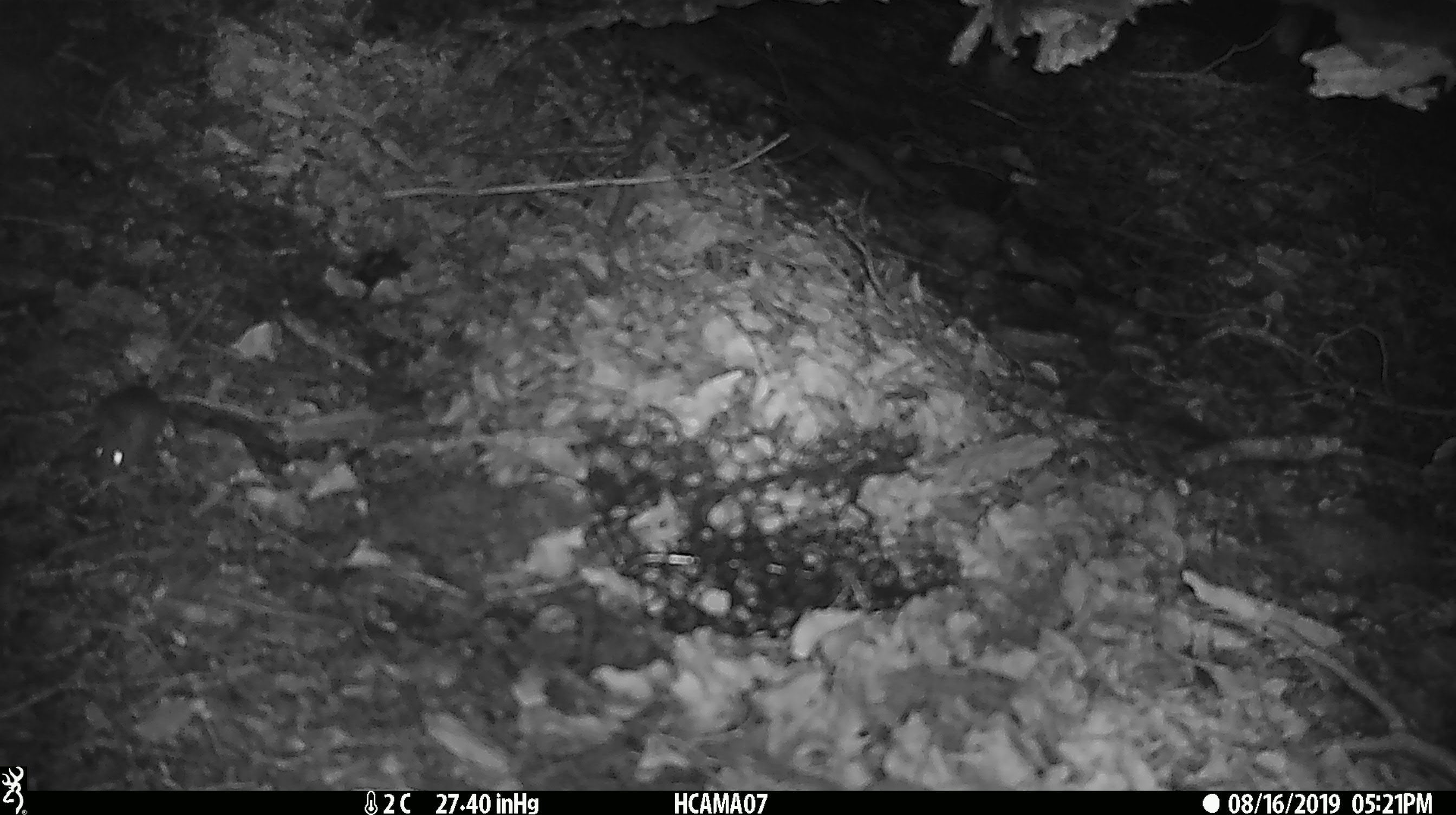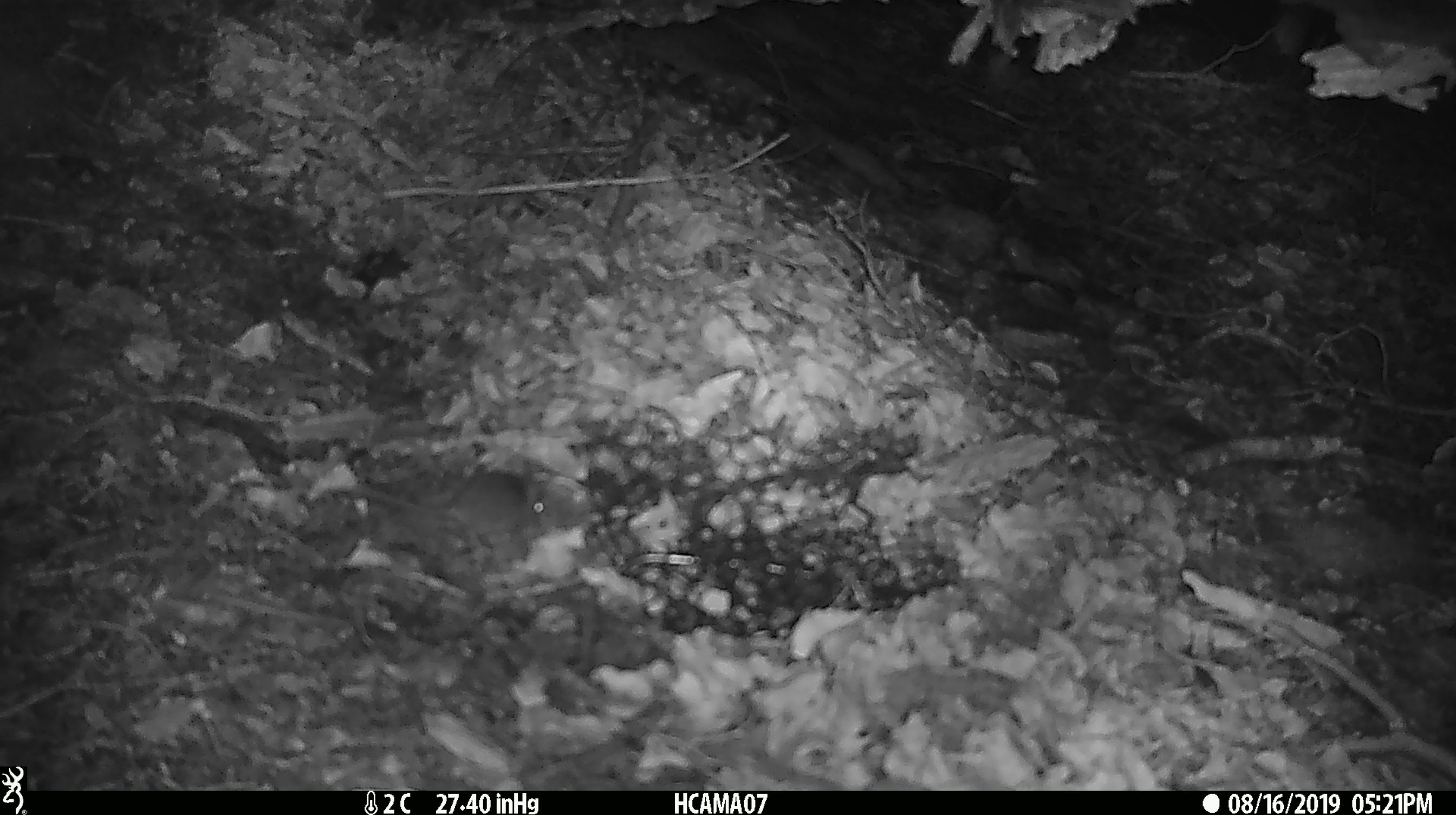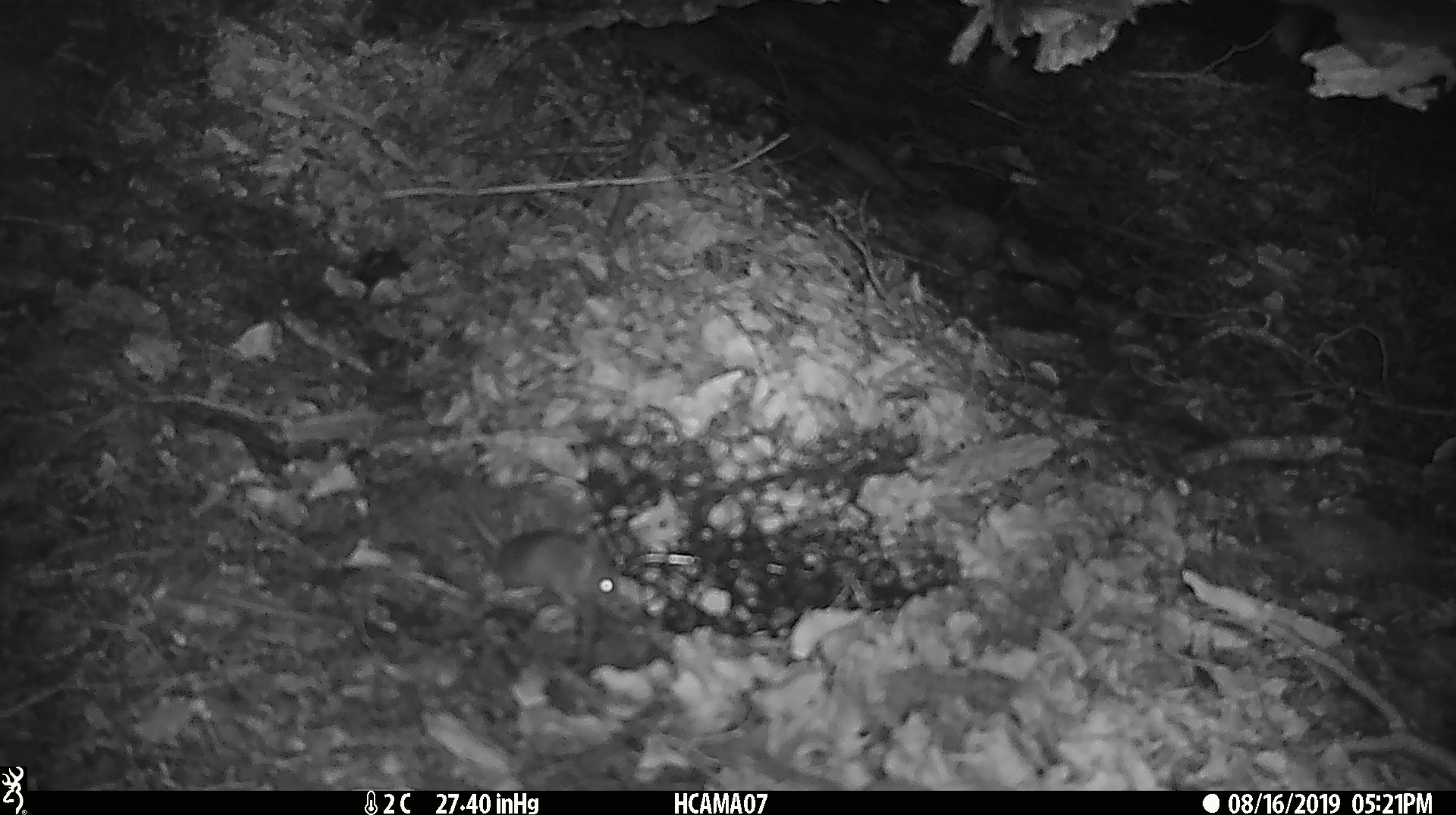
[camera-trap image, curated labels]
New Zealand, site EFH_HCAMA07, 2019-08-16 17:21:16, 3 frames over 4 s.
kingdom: Animalia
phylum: Chordata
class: Mammalia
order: Rodentia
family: Muridae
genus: Mus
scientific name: Mus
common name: mouse